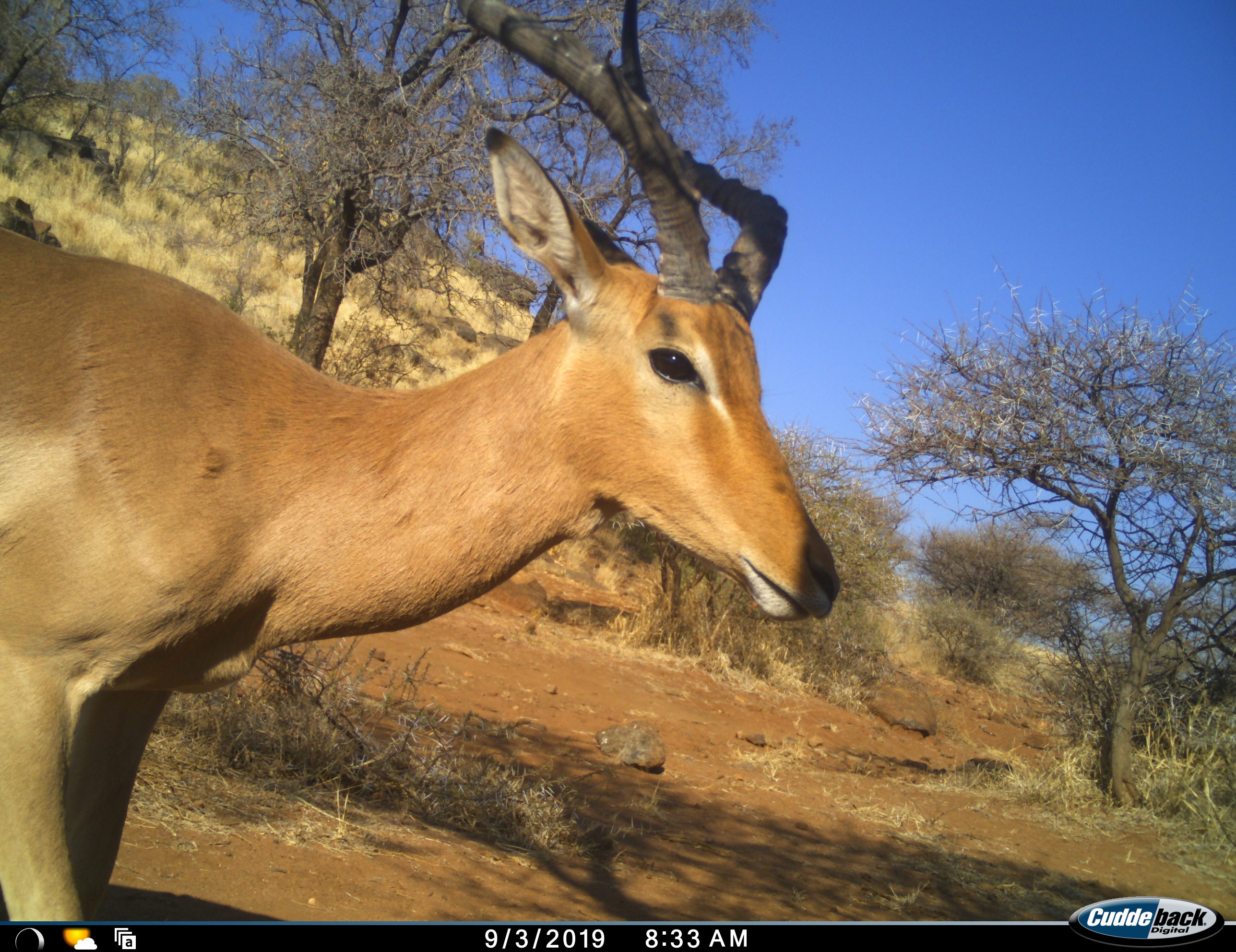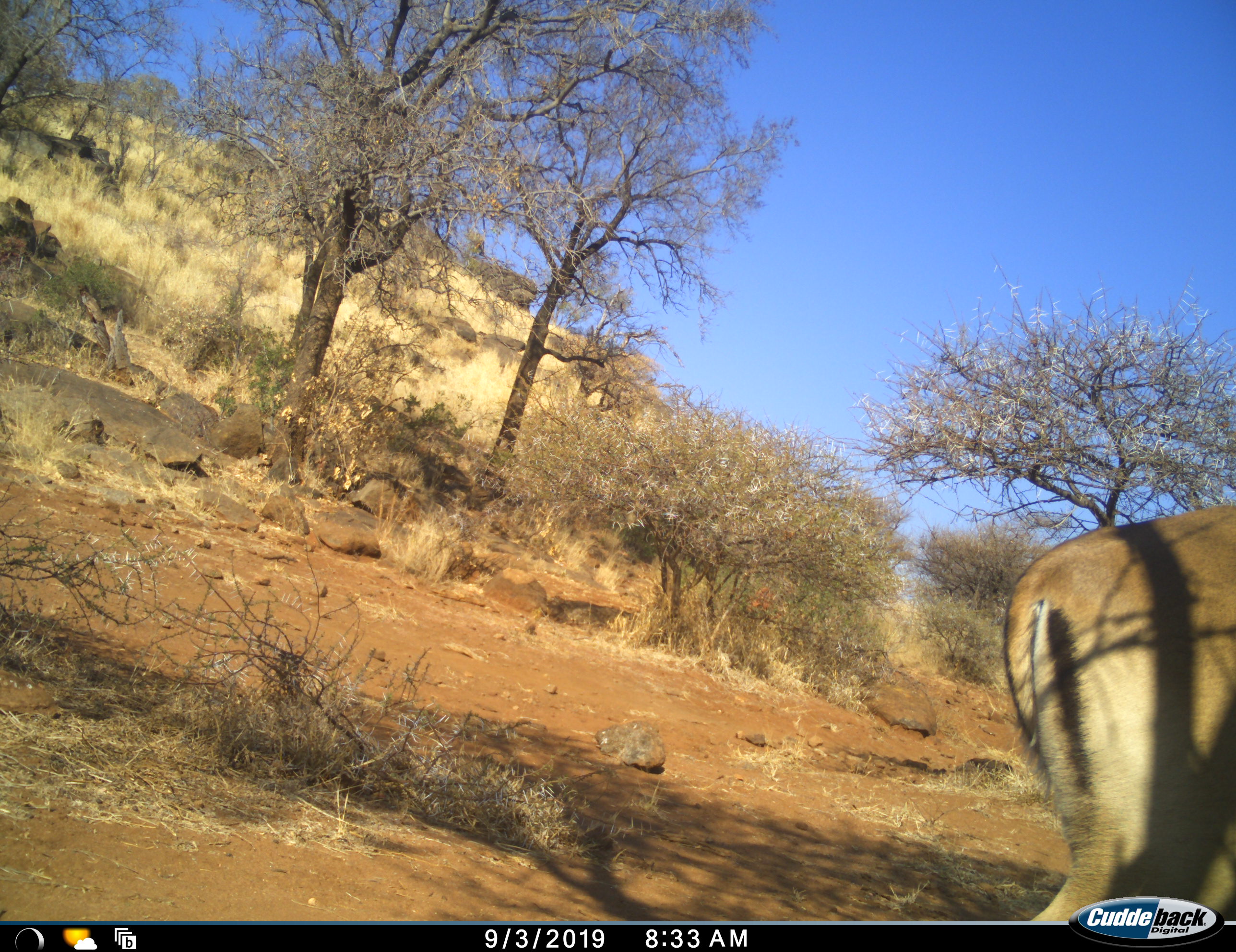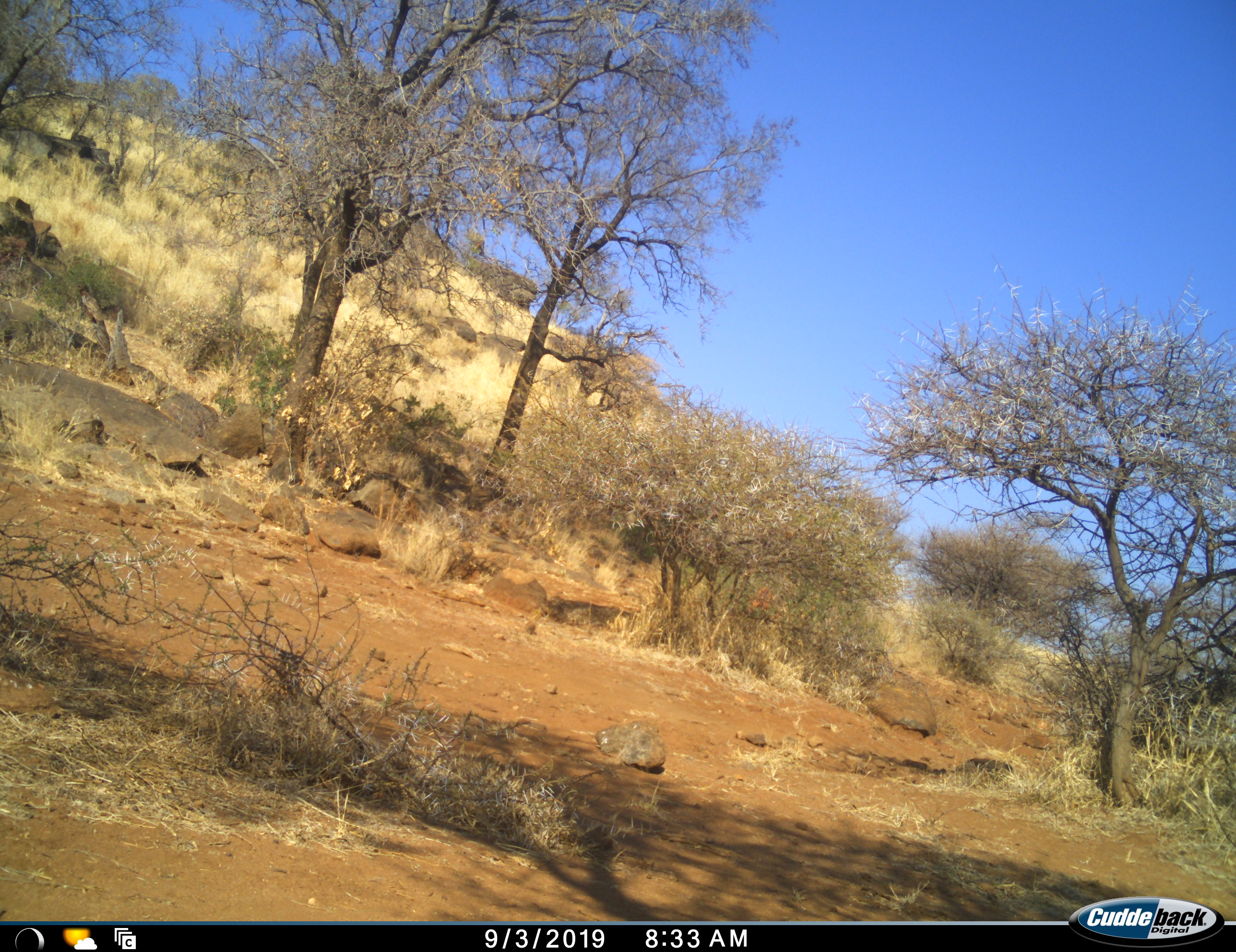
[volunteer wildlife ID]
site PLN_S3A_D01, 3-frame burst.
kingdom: Animalia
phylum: Chordata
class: Mammalia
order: Artiodactyla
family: Bovidae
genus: Aepyceros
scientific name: Aepyceros melampus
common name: impala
Impala (Aepyceros melampus), count 1. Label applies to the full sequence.